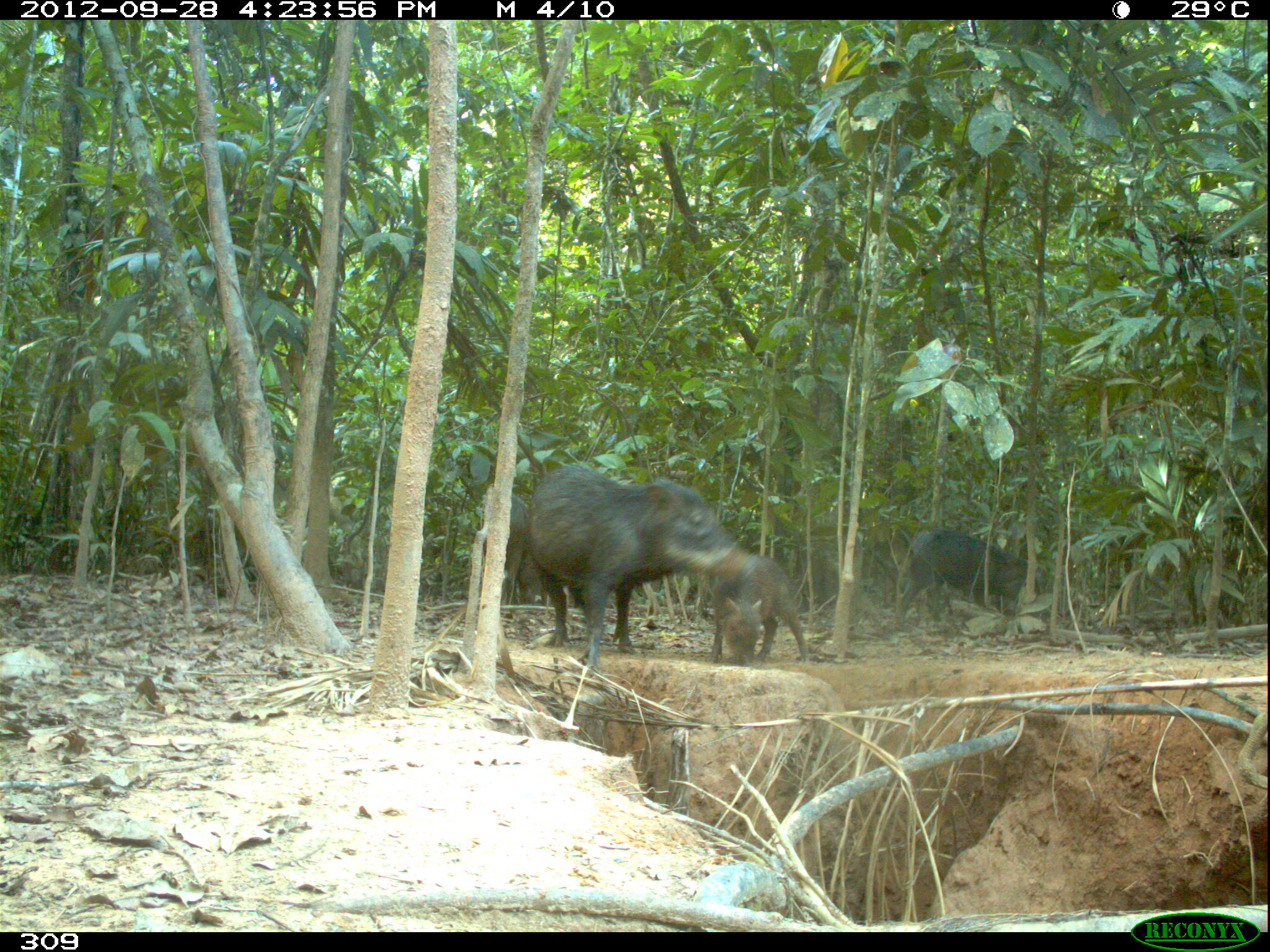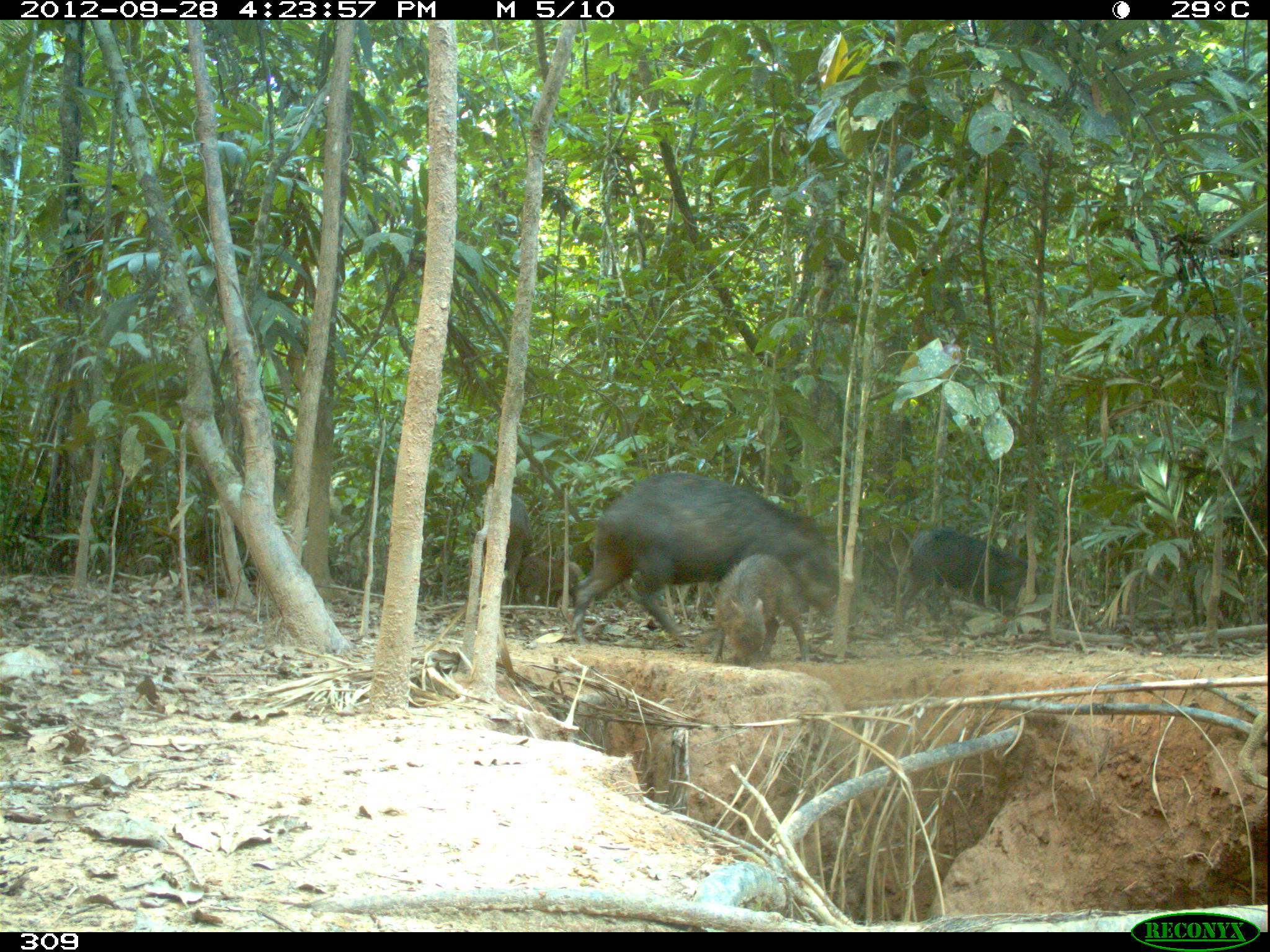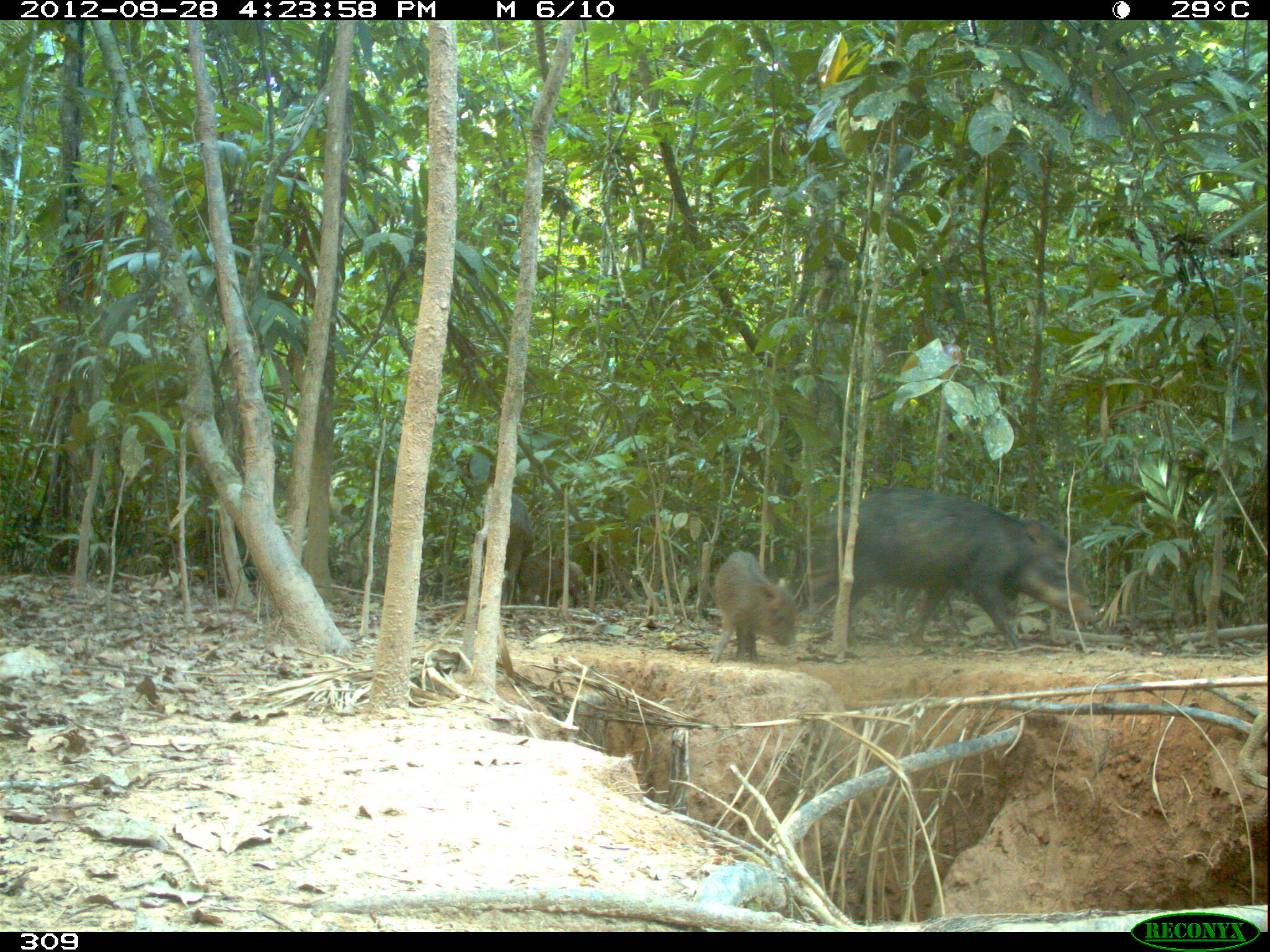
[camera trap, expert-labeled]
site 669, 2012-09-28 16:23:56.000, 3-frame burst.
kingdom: Animalia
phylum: Chordata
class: Mammalia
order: Artiodactyla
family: Tayassuidae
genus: Tayassu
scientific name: Tayassu pecari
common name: white-lipped peccary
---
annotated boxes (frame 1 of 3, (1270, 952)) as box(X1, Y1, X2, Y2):
tayassu pecari: box(526, 462, 745, 667); box(895, 528, 1051, 625); box(705, 554, 808, 667); box(482, 492, 546, 605)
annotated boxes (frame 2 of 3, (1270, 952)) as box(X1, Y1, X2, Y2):
tayassu pecari: box(570, 472, 854, 643); box(895, 530, 1040, 631); box(708, 553, 810, 665); box(483, 493, 533, 605); box(517, 556, 580, 605)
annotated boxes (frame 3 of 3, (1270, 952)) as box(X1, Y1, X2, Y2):
tayassu pecari: box(826, 486, 1096, 650); box(707, 551, 796, 664); box(483, 492, 533, 604); box(516, 556, 584, 609)